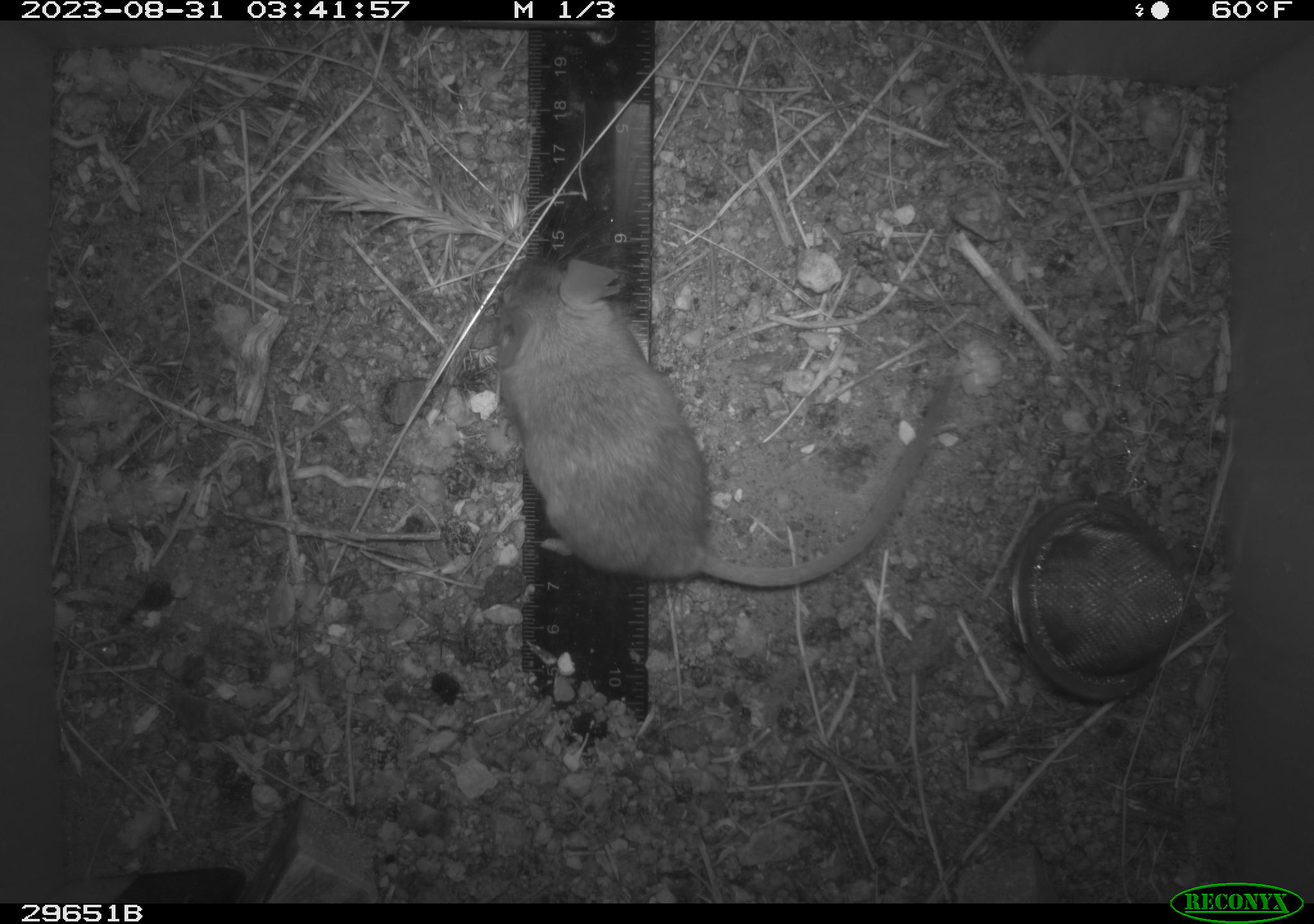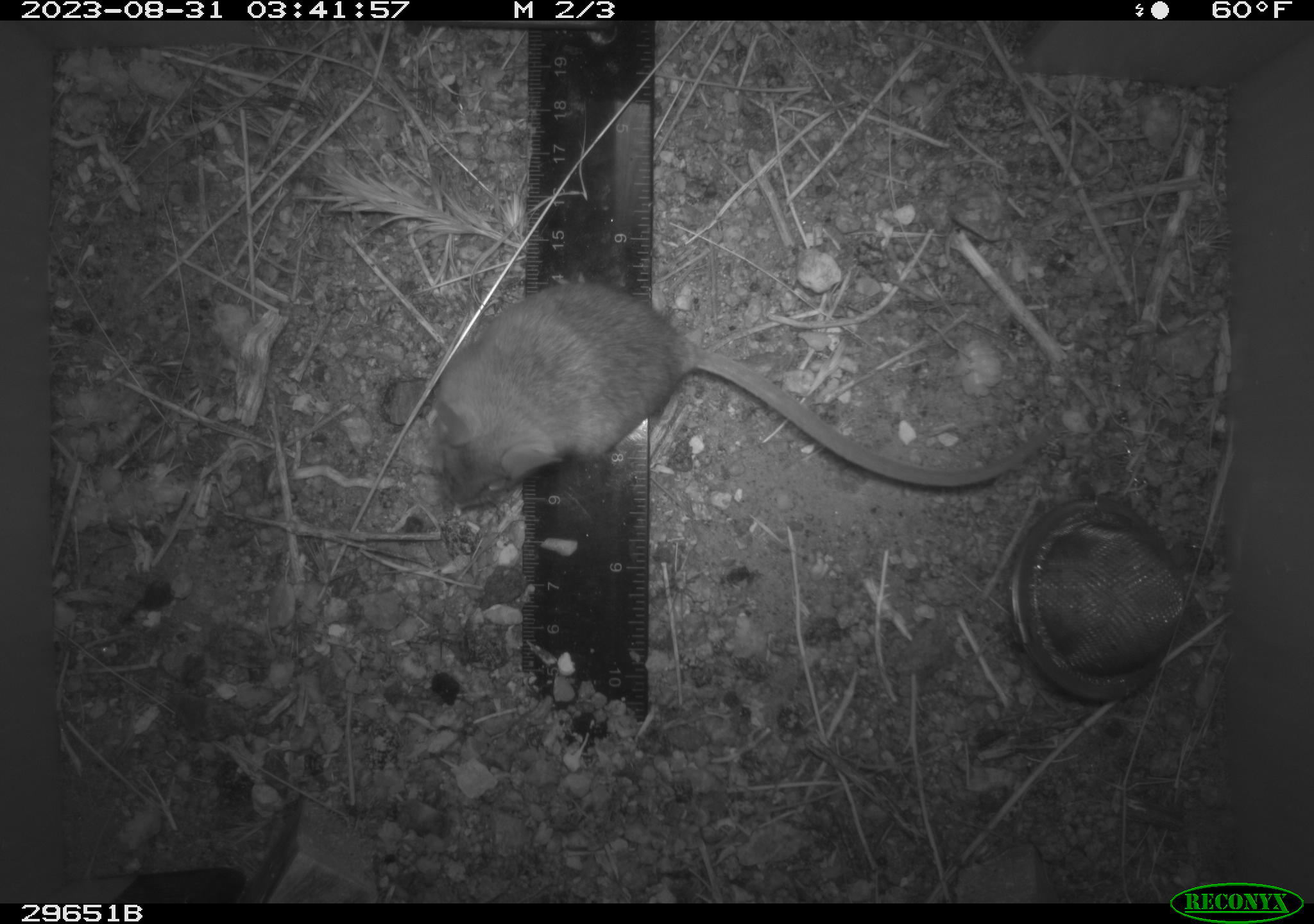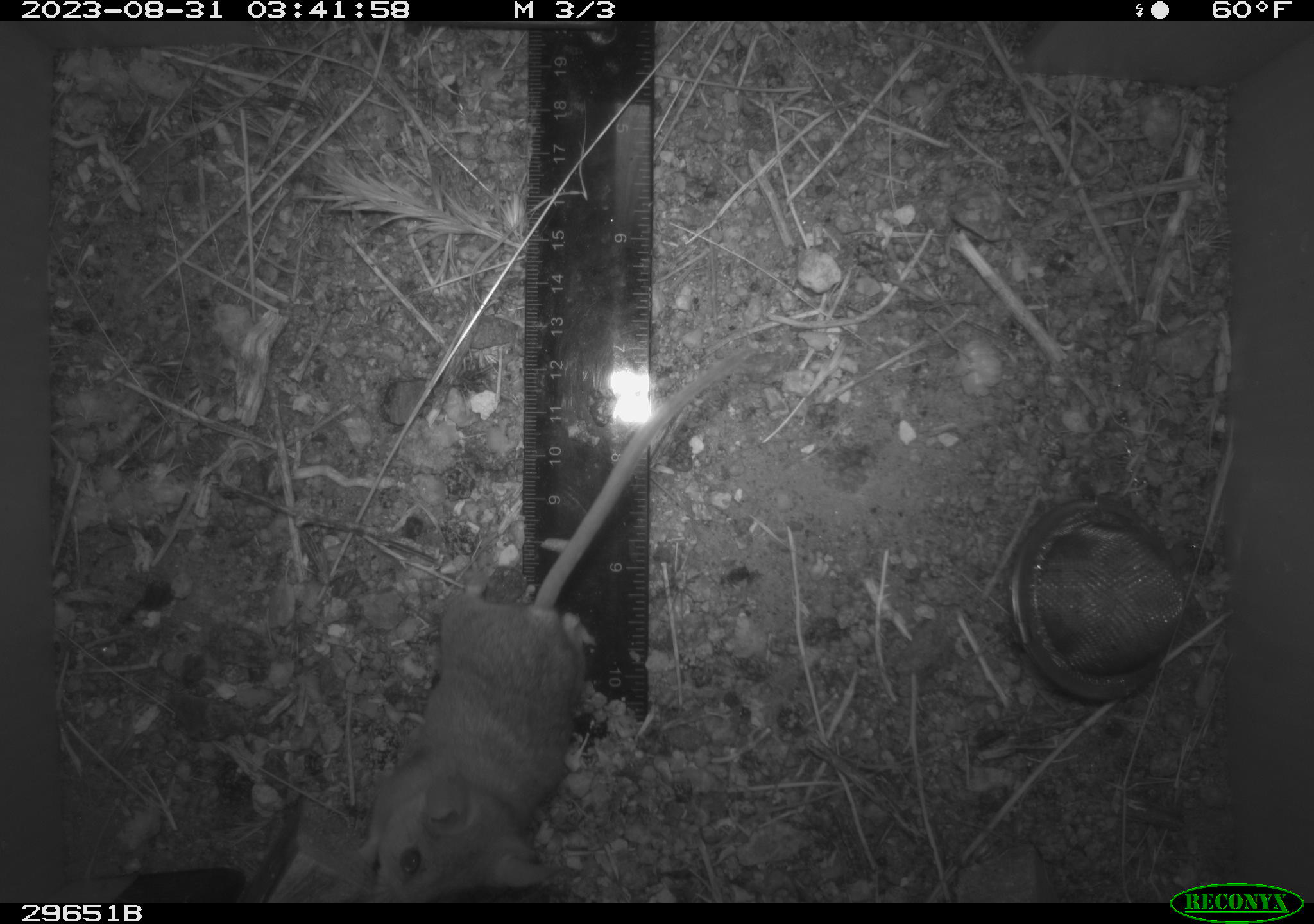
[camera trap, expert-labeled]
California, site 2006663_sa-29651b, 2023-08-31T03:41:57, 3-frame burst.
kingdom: Animalia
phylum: Chordata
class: Mammalia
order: Rodentia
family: Cricetidae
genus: Peromyscus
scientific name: Peromyscus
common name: deer mice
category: peromyscus species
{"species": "peromyscus species (deer mice) (Peromyscus)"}